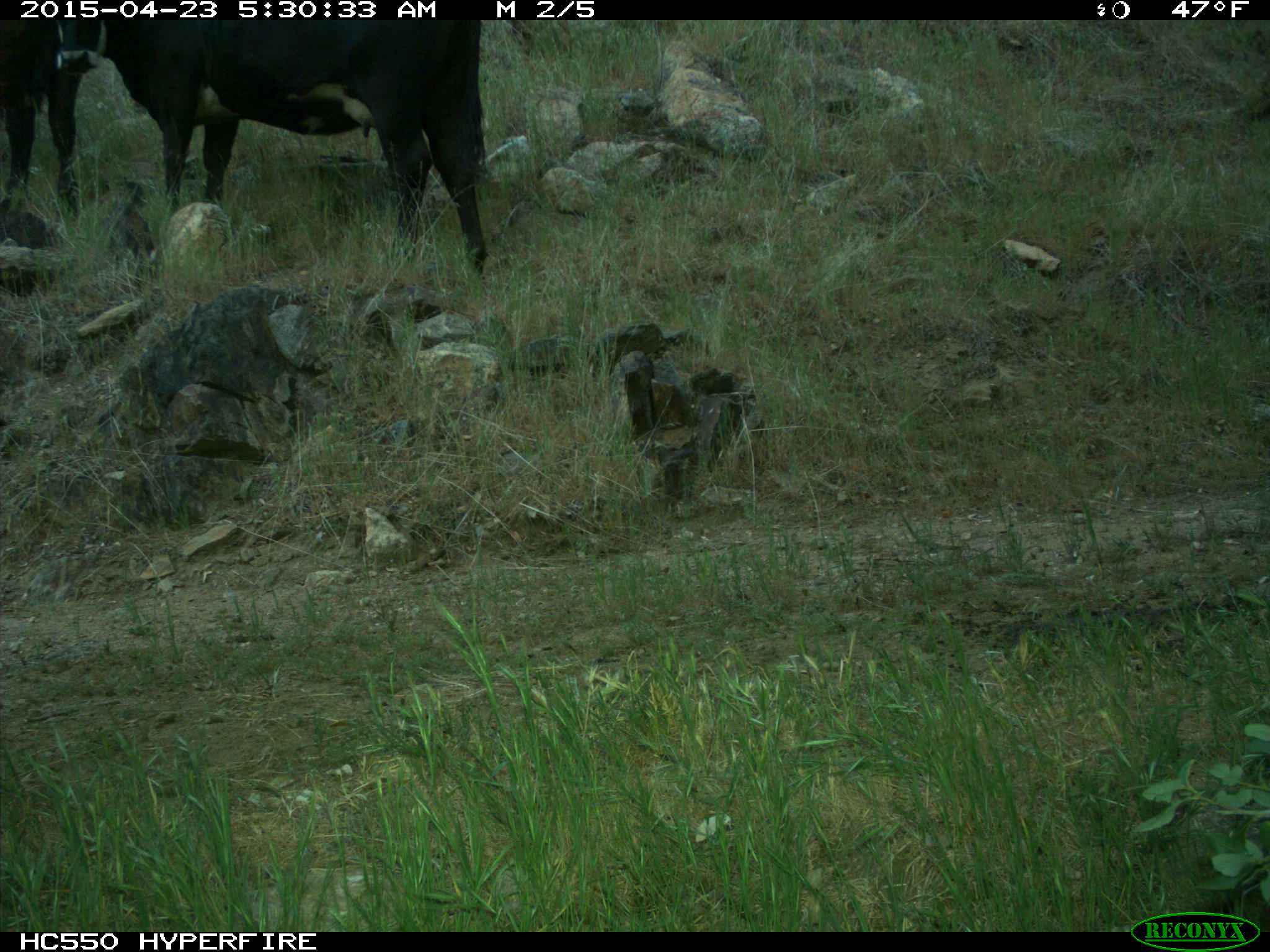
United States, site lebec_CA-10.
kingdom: Animalia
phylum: Chordata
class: Mammalia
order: Artiodactyla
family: Bovidae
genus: Bos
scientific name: Bos taurus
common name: domestic cow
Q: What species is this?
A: Bos taurus (domestic cow).